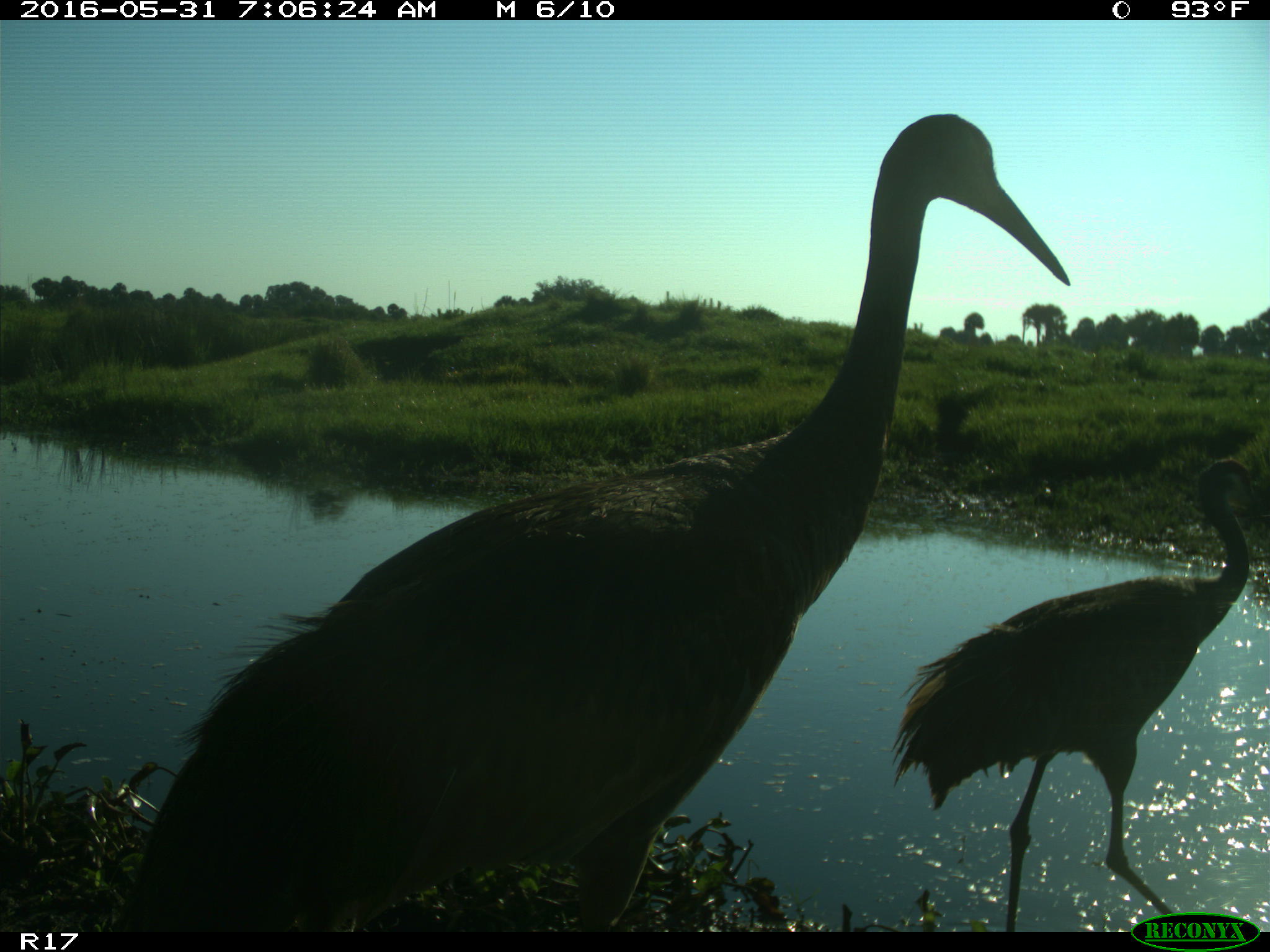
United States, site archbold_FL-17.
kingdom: Animalia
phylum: Chordata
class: Aves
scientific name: Aves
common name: birds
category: unidentified bird